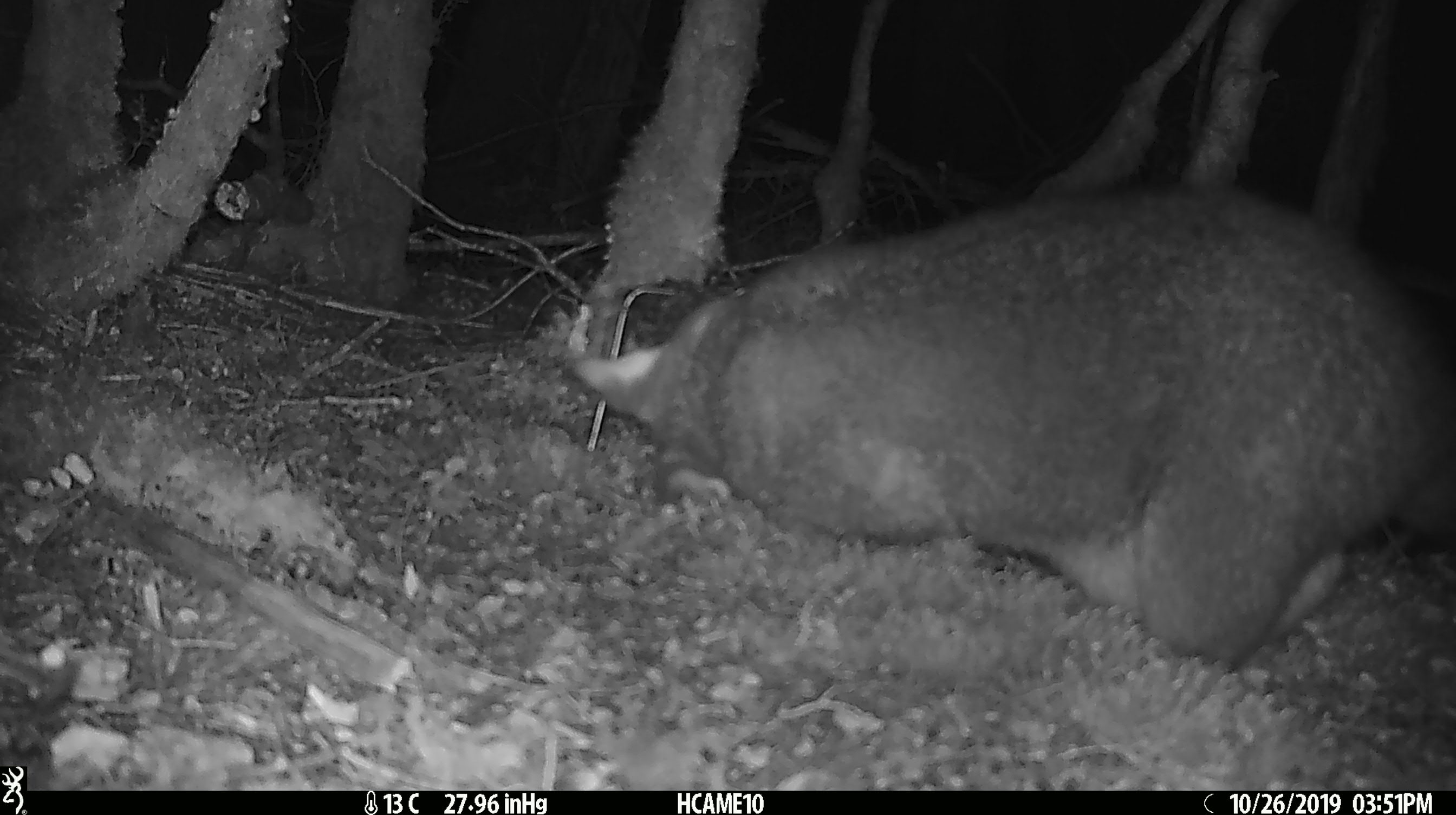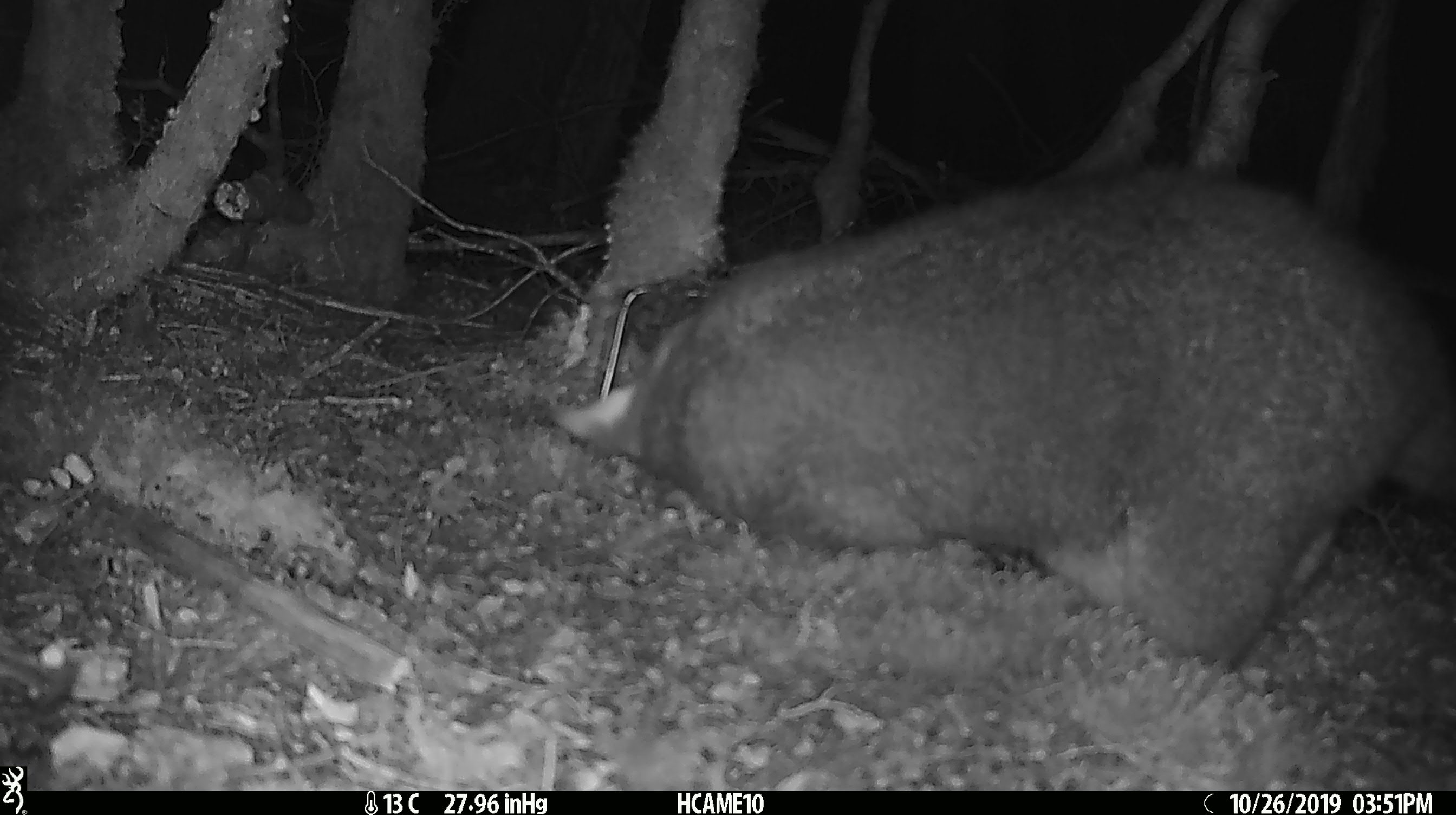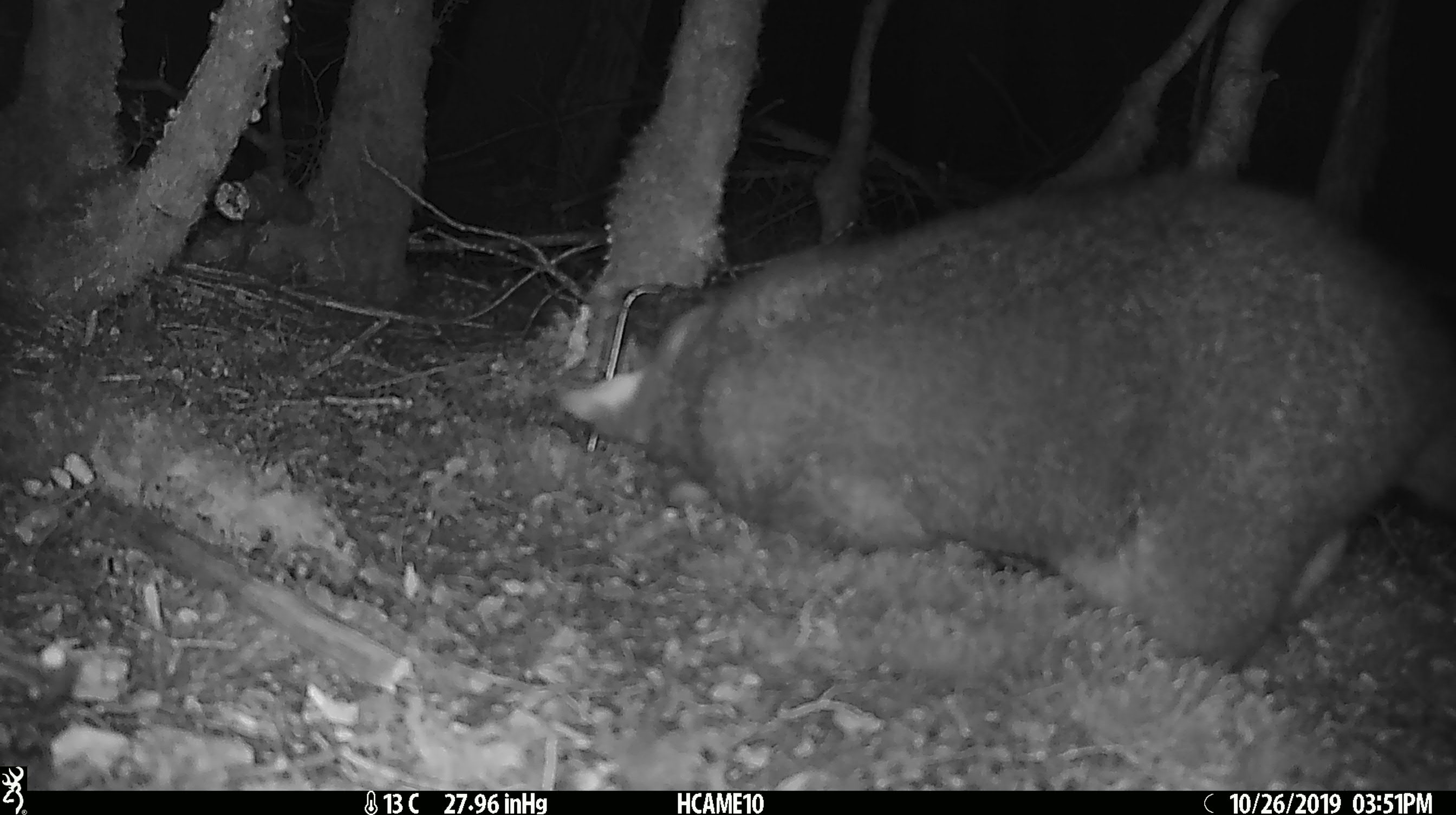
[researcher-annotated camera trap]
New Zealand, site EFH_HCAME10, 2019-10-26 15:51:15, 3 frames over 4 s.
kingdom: Animalia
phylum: Chordata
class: Mammalia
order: Diprotodontia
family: Phalangeridae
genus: Trichosurus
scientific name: Trichosurus vulpecula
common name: common brushtail possum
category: possum